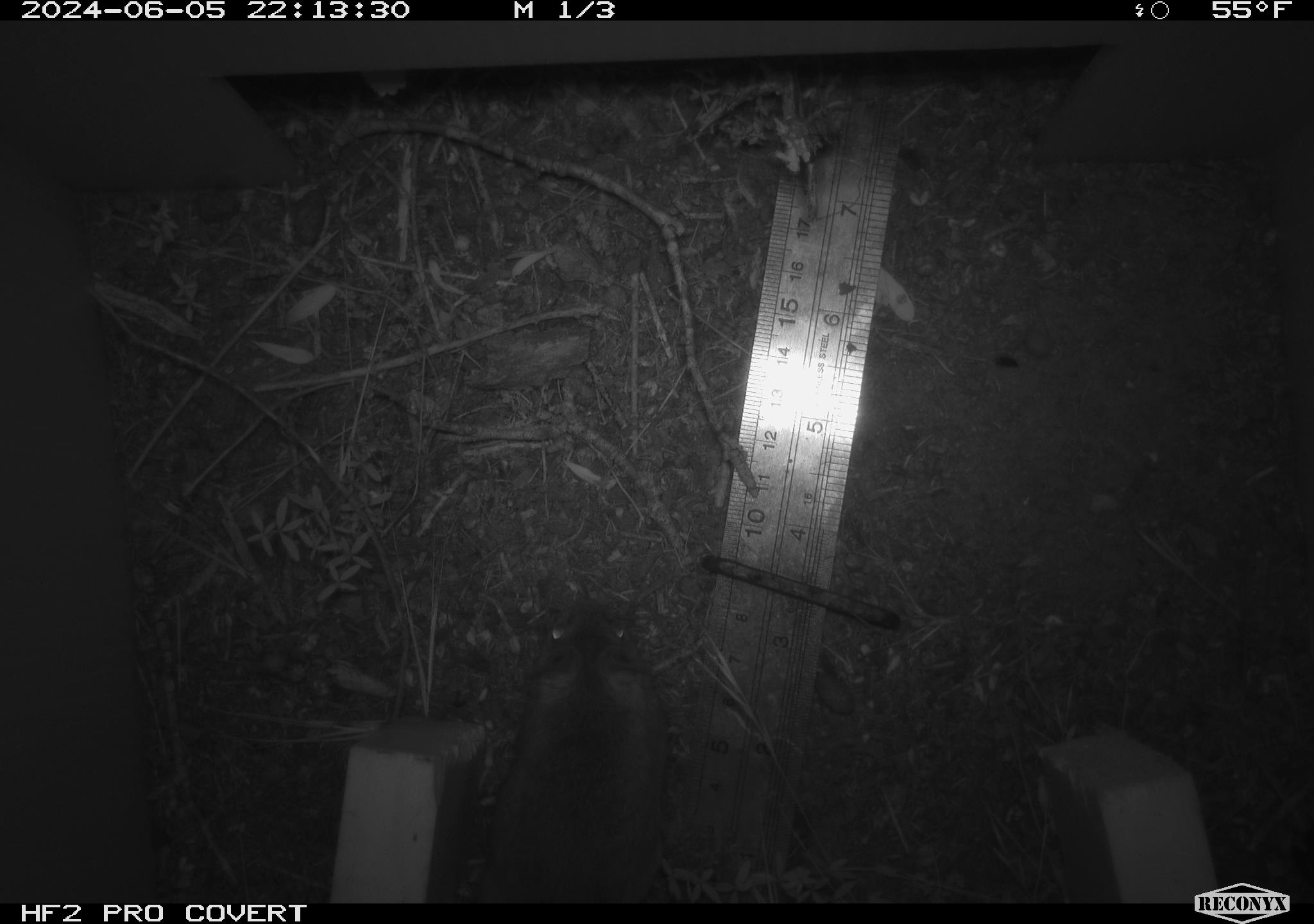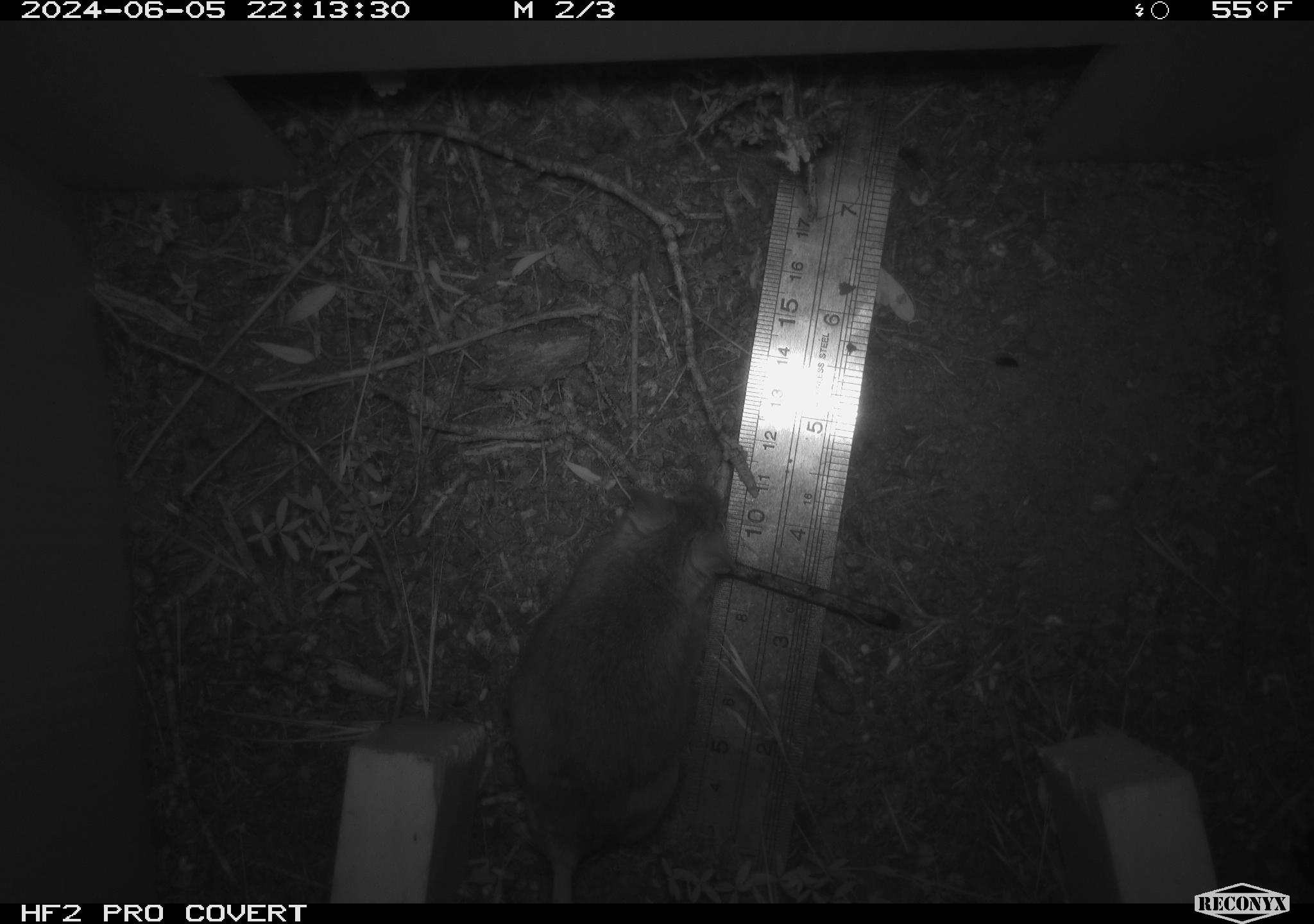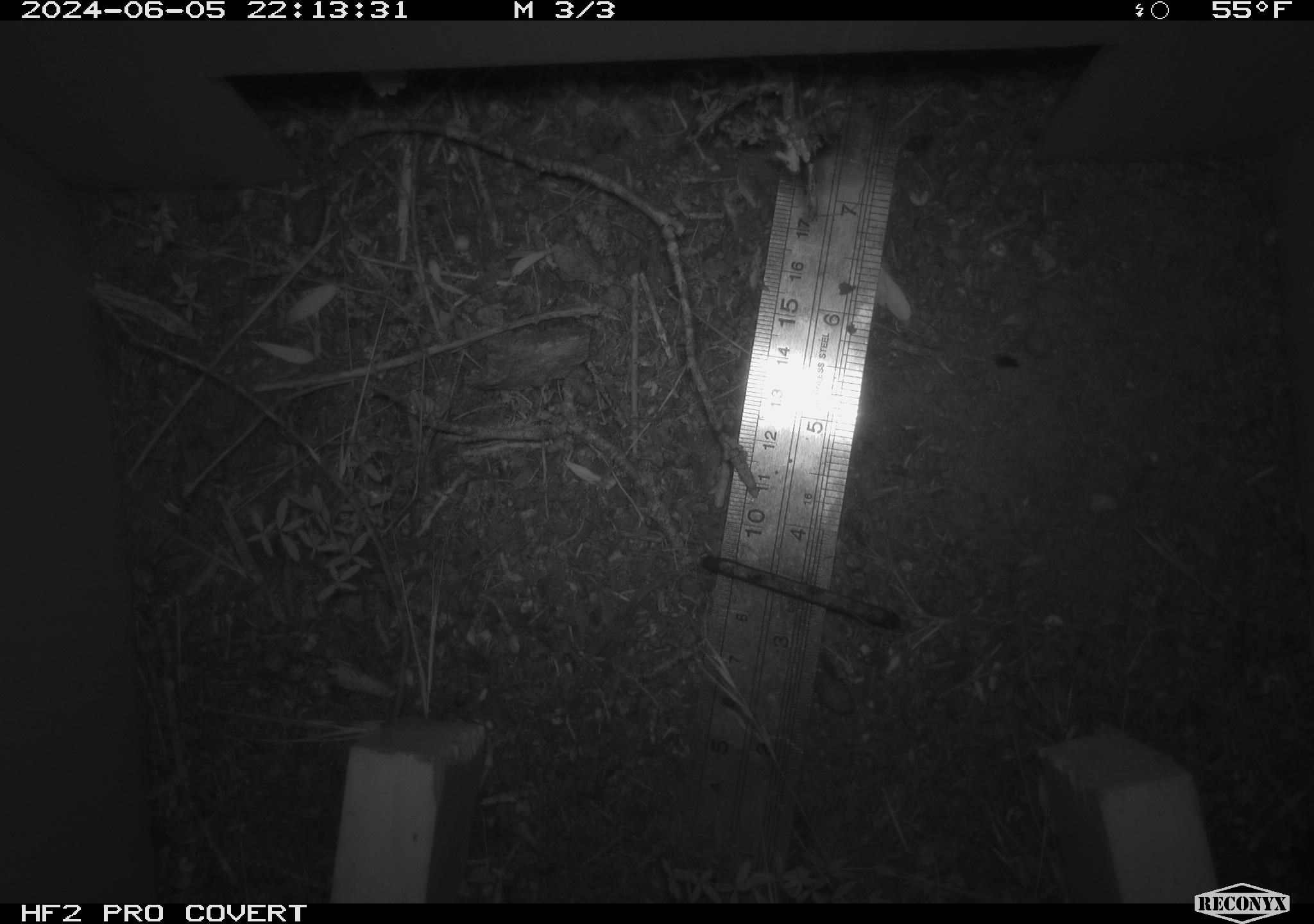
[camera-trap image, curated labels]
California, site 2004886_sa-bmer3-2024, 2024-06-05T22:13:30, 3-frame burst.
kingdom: Animalia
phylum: Chordata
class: Mammalia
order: Rodentia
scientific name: Rodentia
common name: mouse species